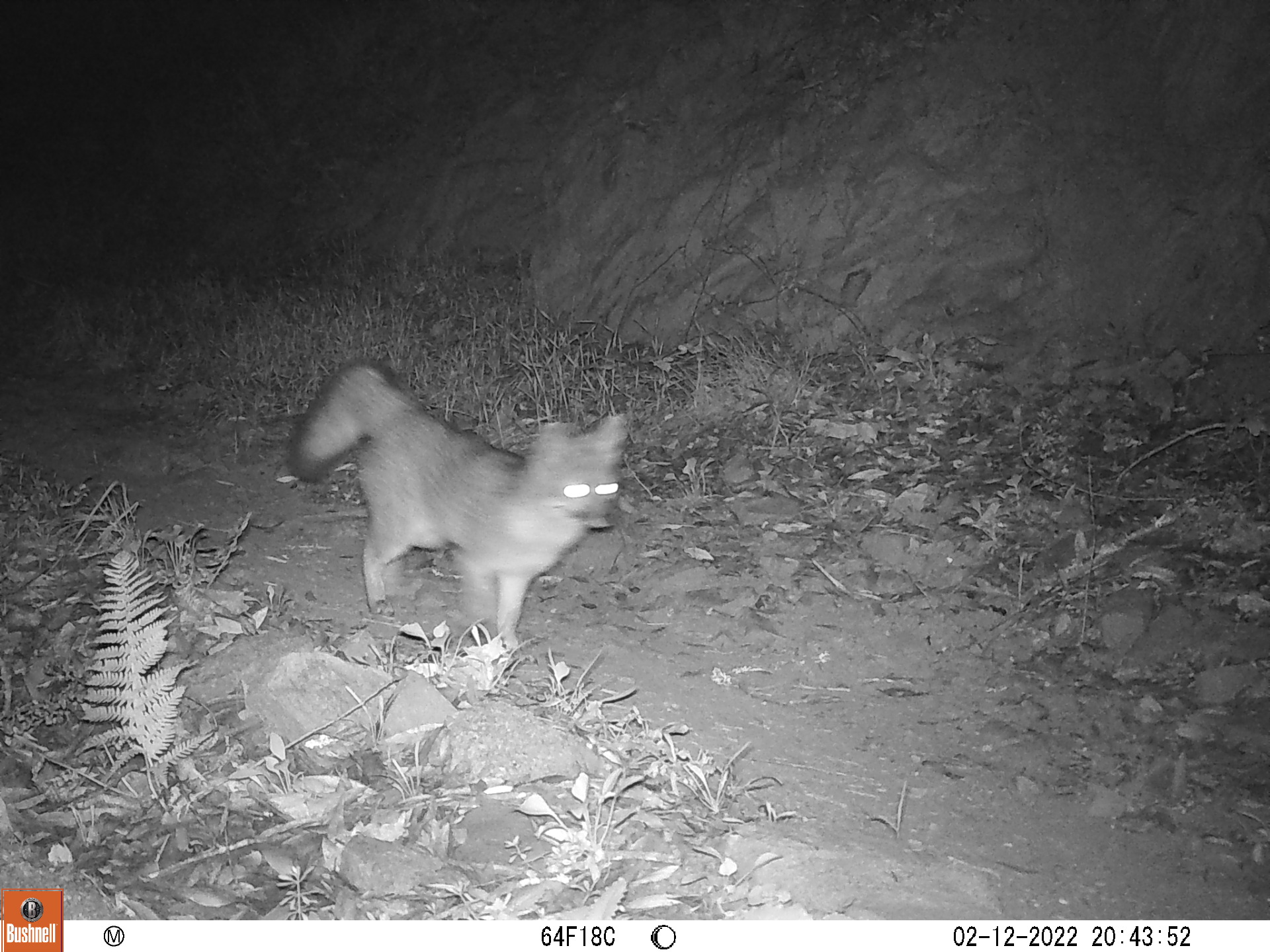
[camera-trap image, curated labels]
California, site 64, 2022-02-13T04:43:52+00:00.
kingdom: Animalia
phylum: Chordata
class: Mammalia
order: Carnivora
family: Canidae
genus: Urocyon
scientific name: Urocyon cinereoargenteus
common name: gray fox